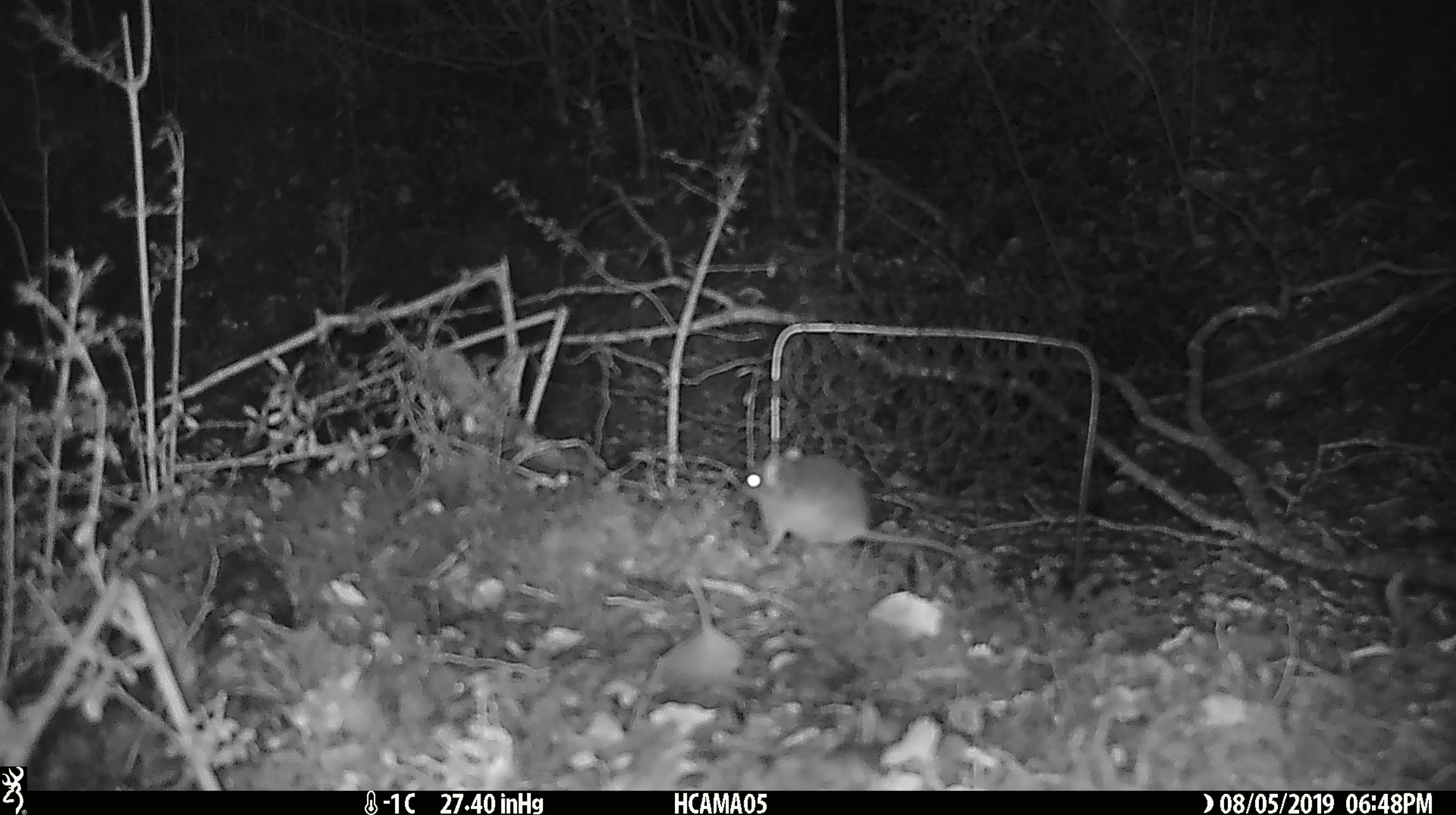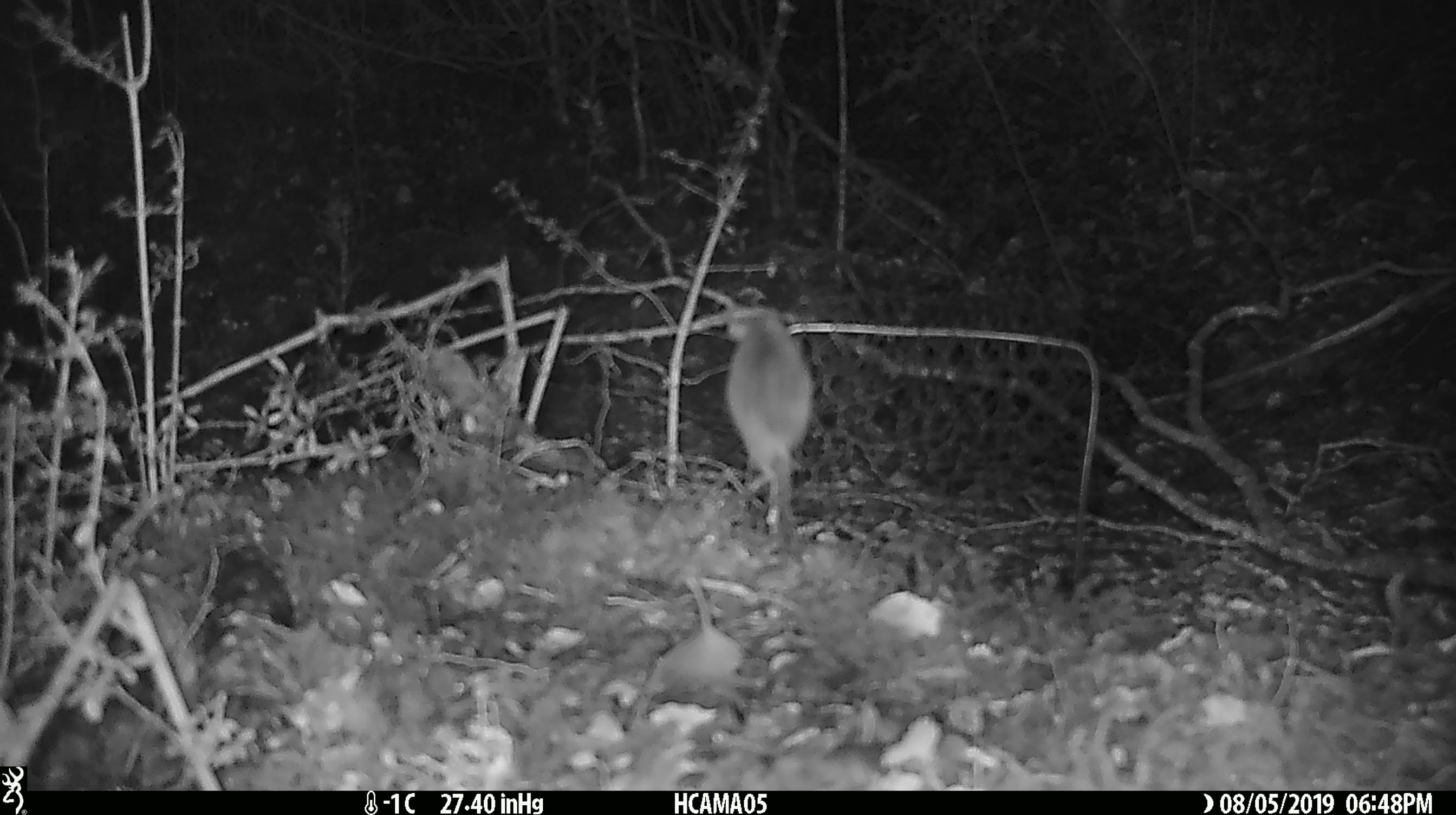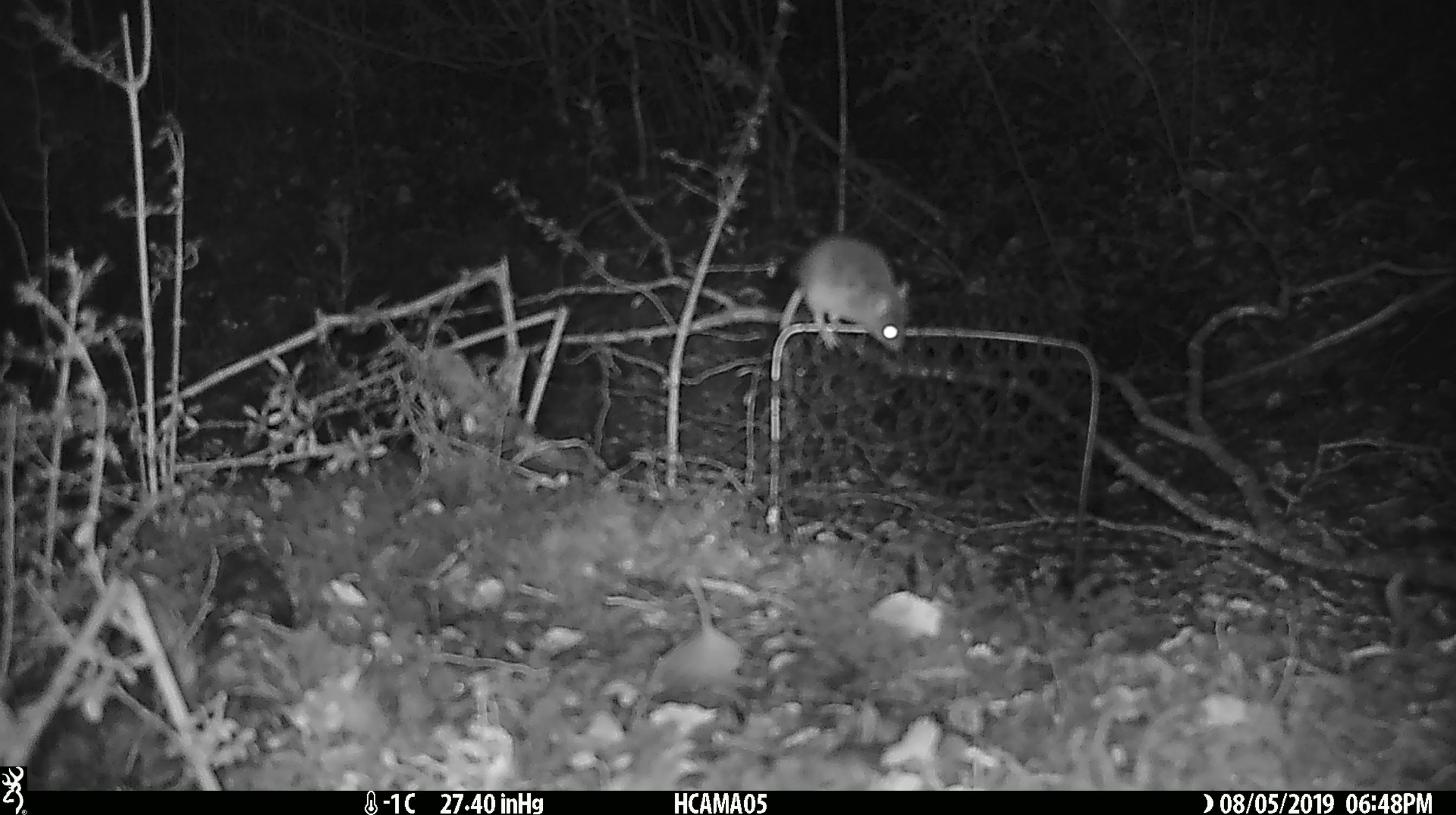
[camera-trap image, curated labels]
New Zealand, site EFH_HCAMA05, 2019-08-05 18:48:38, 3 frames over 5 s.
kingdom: Animalia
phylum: Chordata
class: Mammalia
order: Rodentia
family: Muridae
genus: Mus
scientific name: Mus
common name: mouse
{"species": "mouse (Mus)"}